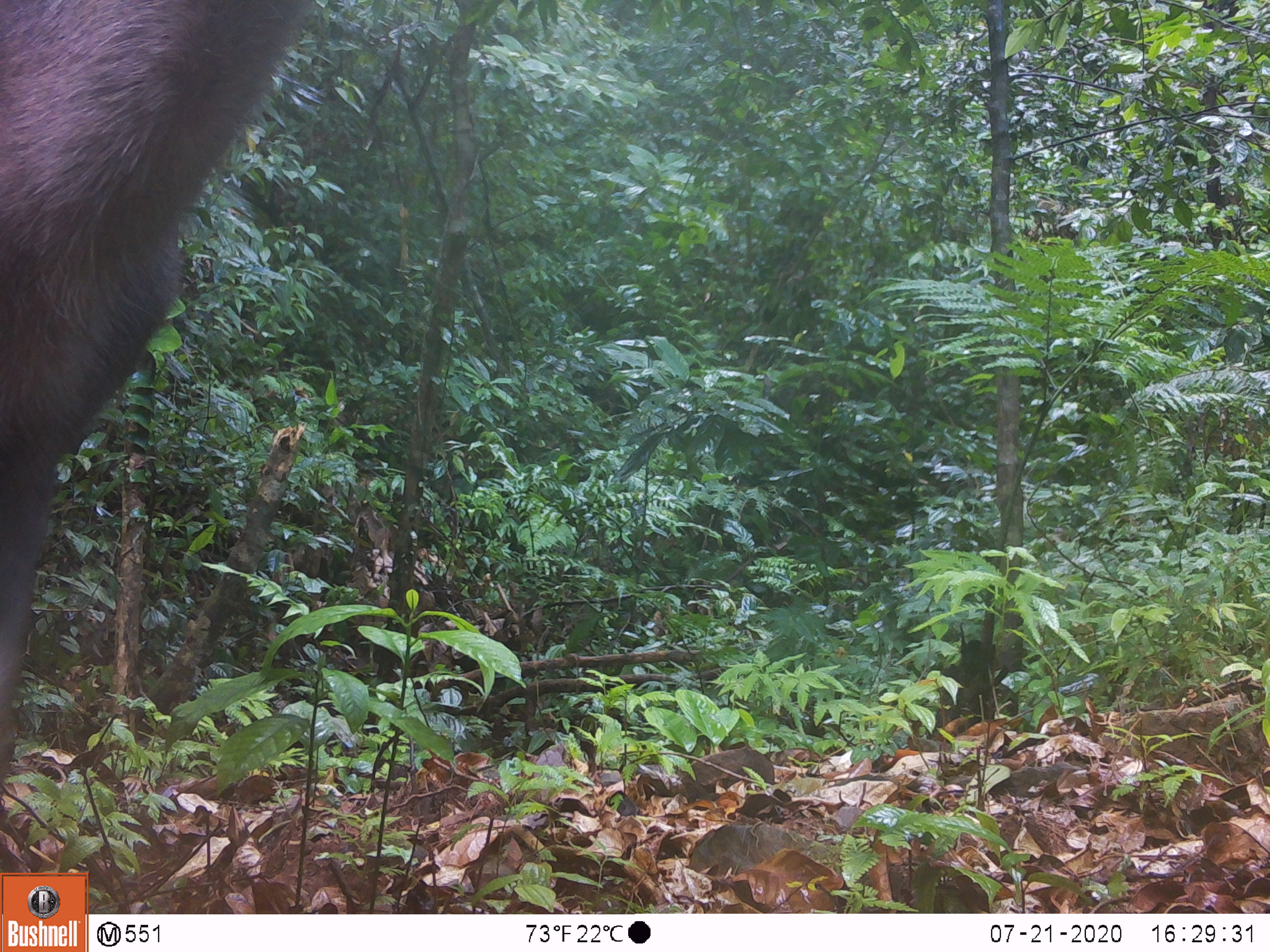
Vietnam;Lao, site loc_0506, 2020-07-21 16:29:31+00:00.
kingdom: Animalia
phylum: Chordata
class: Mammalia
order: Artiodactyla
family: Cervidae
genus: Rusa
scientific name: Rusa unicolor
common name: sambar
Sambar (Rusa unicolor). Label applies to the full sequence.